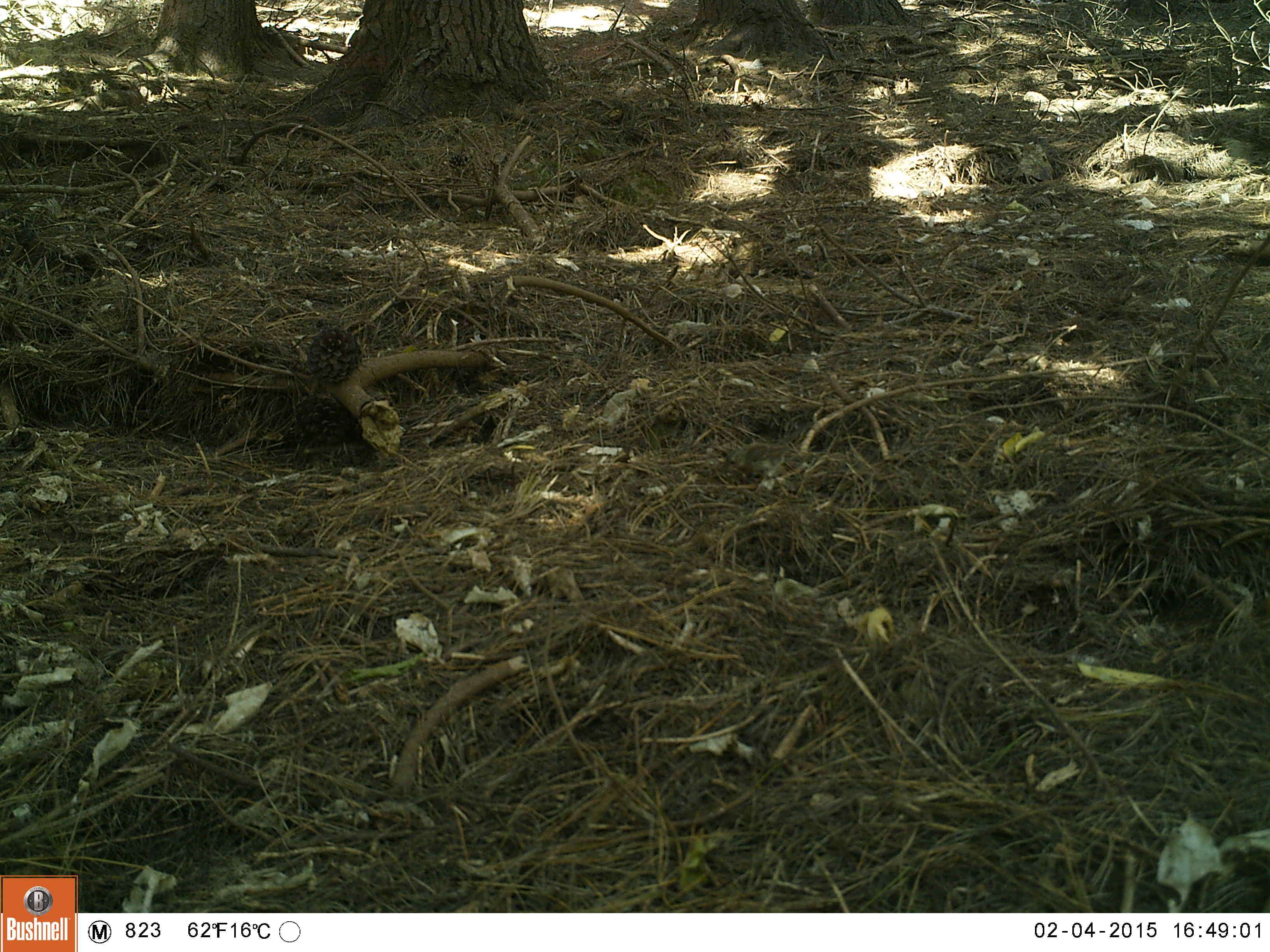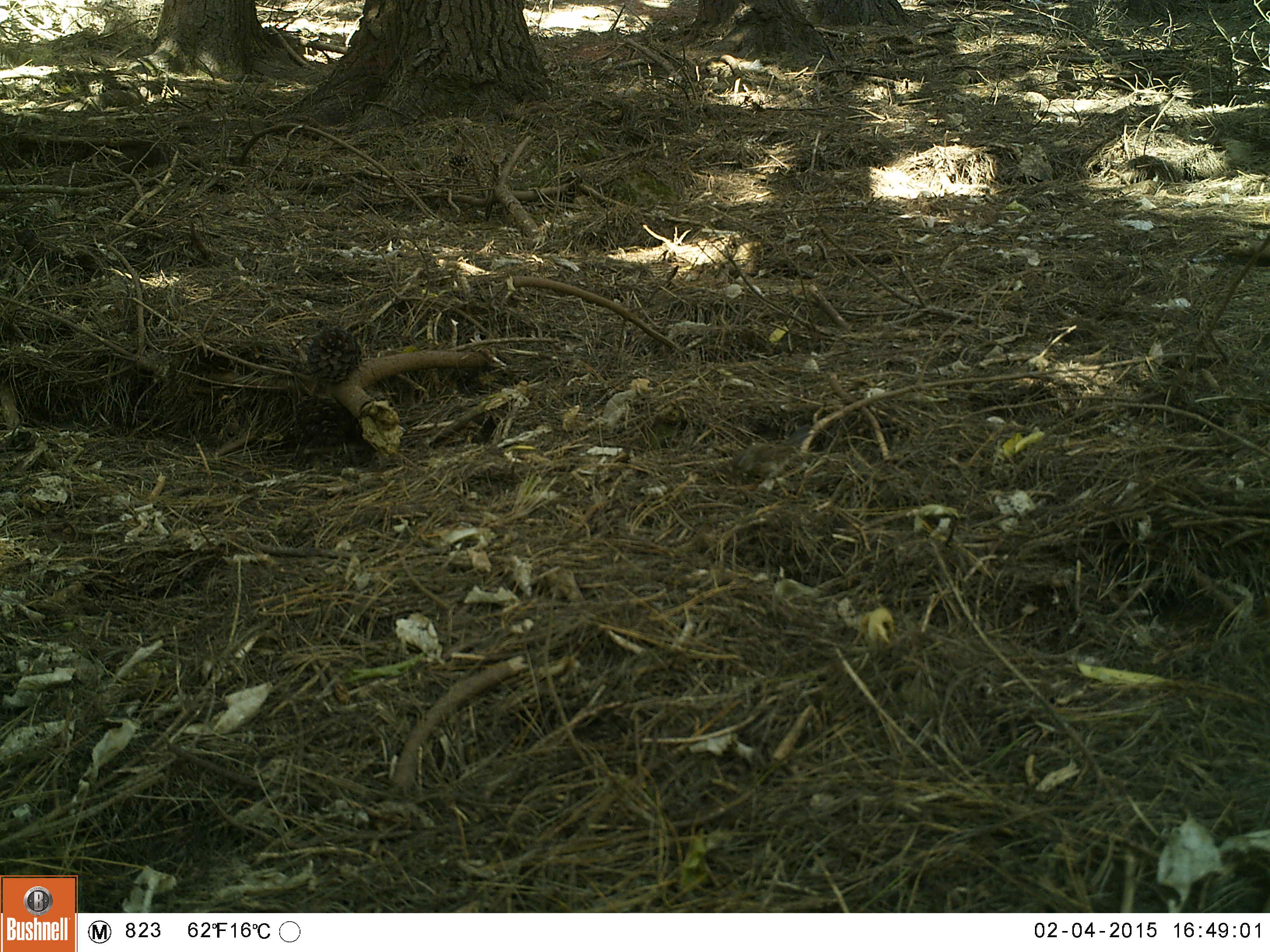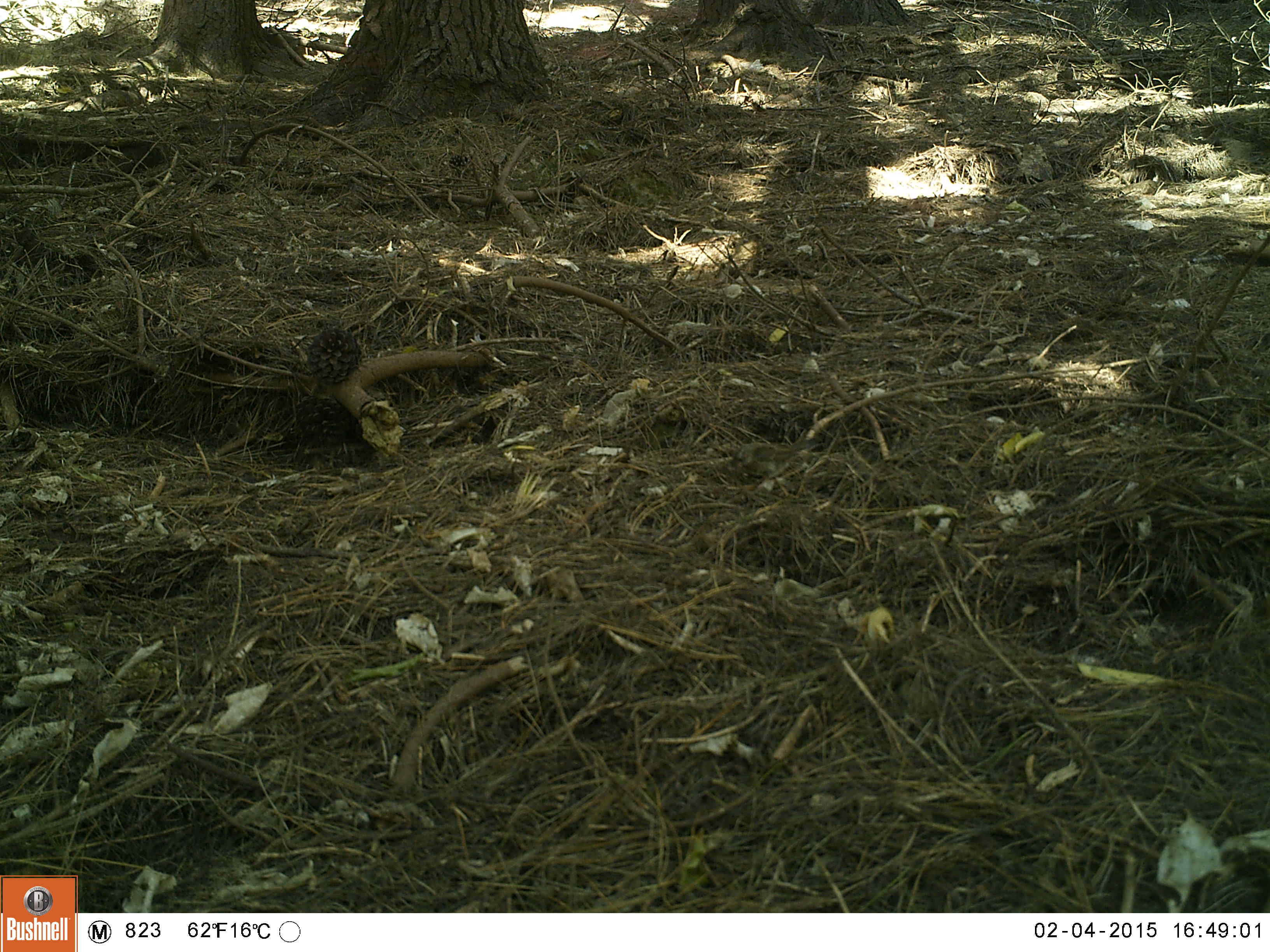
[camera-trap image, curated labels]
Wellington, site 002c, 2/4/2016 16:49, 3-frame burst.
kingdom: Animalia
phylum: Chordata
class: Aves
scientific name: Aves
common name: bird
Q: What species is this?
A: Bird (Aves).